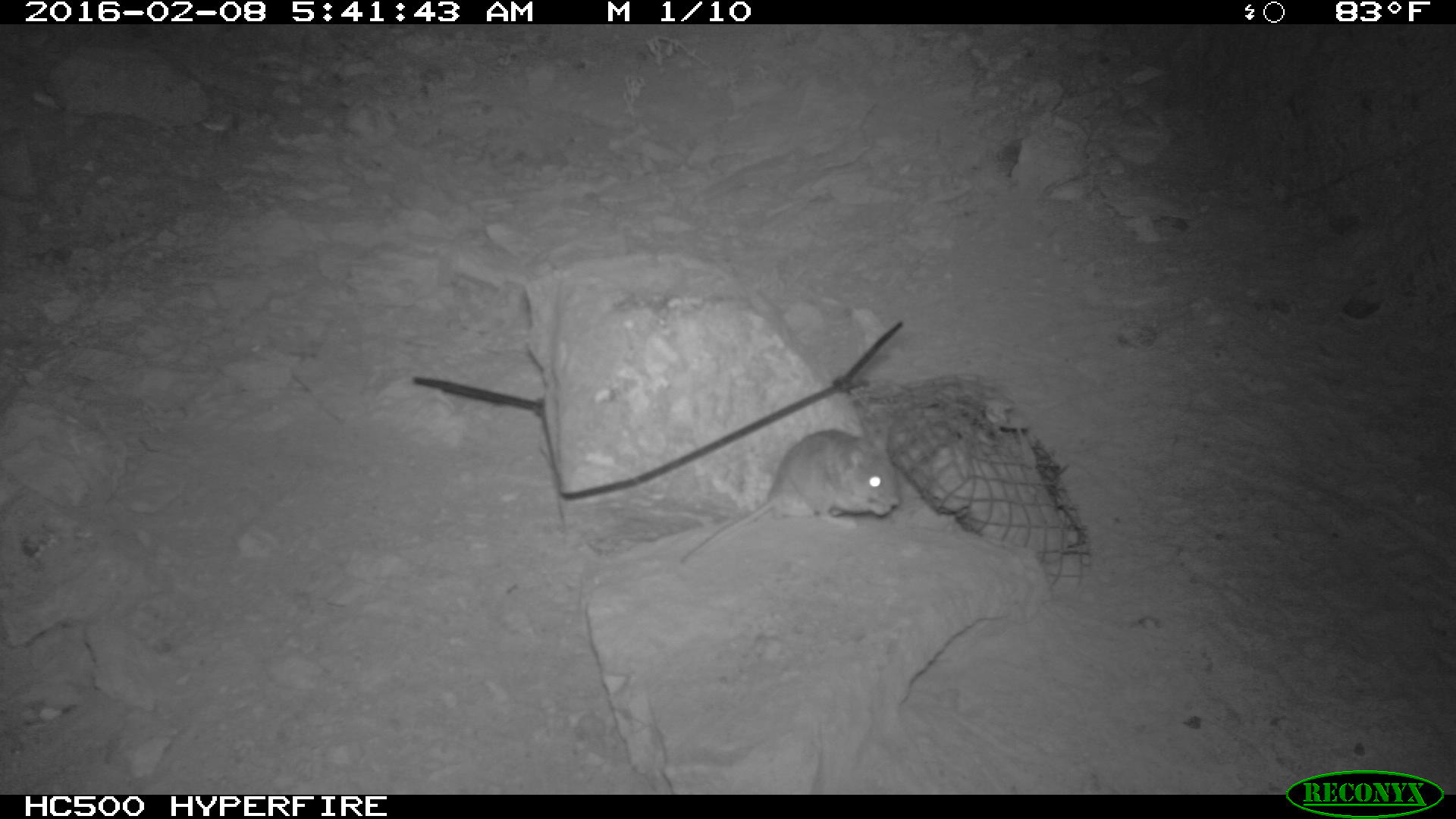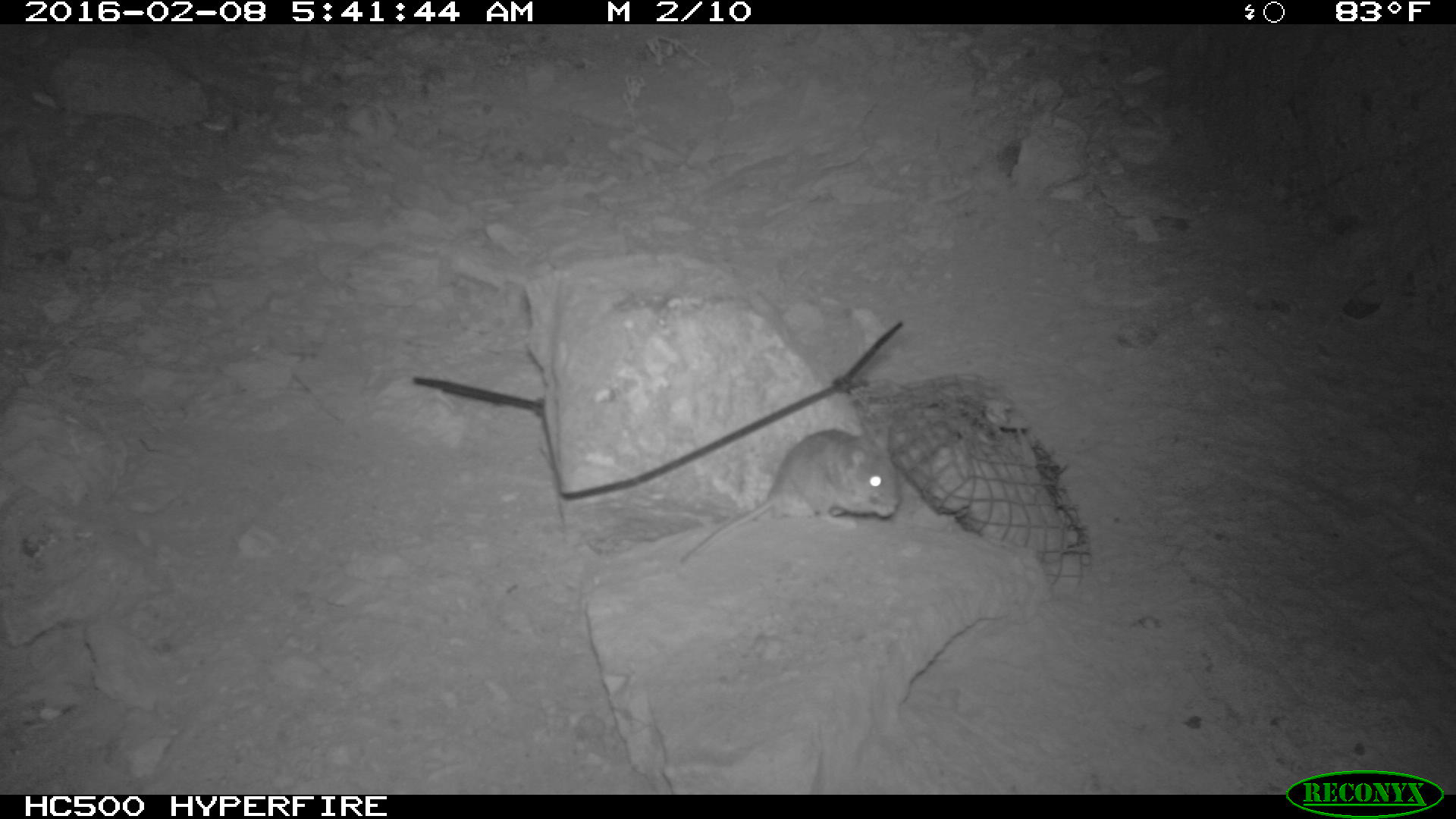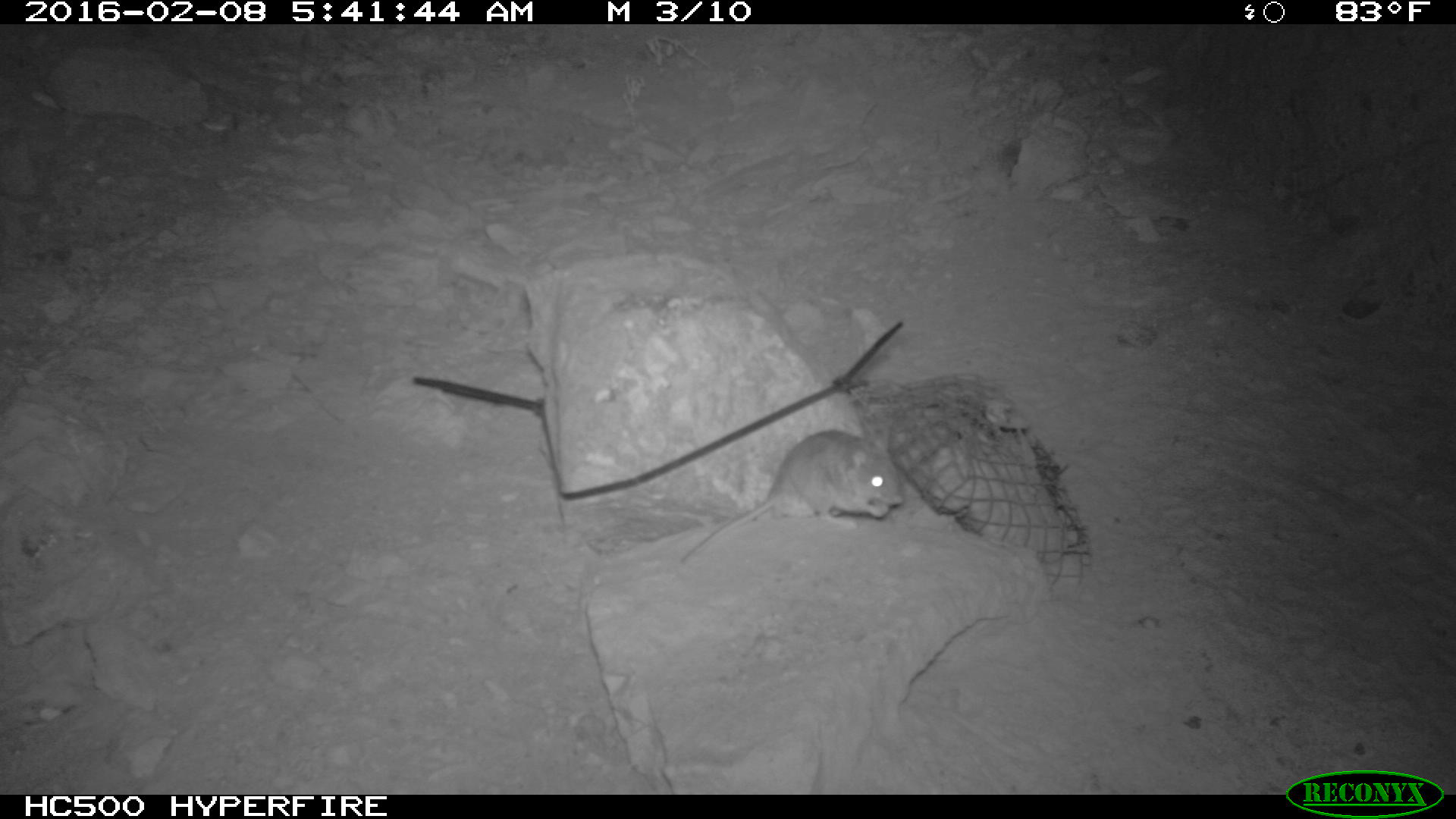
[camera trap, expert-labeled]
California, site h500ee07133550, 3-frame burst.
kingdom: Animalia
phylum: Chordata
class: Mammalia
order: Rodentia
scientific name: Rodentia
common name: rodent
Rodent (Rodentia).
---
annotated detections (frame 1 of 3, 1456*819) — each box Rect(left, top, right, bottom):
rodent: Rect(680, 426, 899, 565)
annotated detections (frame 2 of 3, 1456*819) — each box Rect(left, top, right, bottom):
rodent: Rect(674, 411, 901, 563)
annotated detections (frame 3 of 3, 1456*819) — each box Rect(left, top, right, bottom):
rodent: Rect(681, 429, 904, 564)